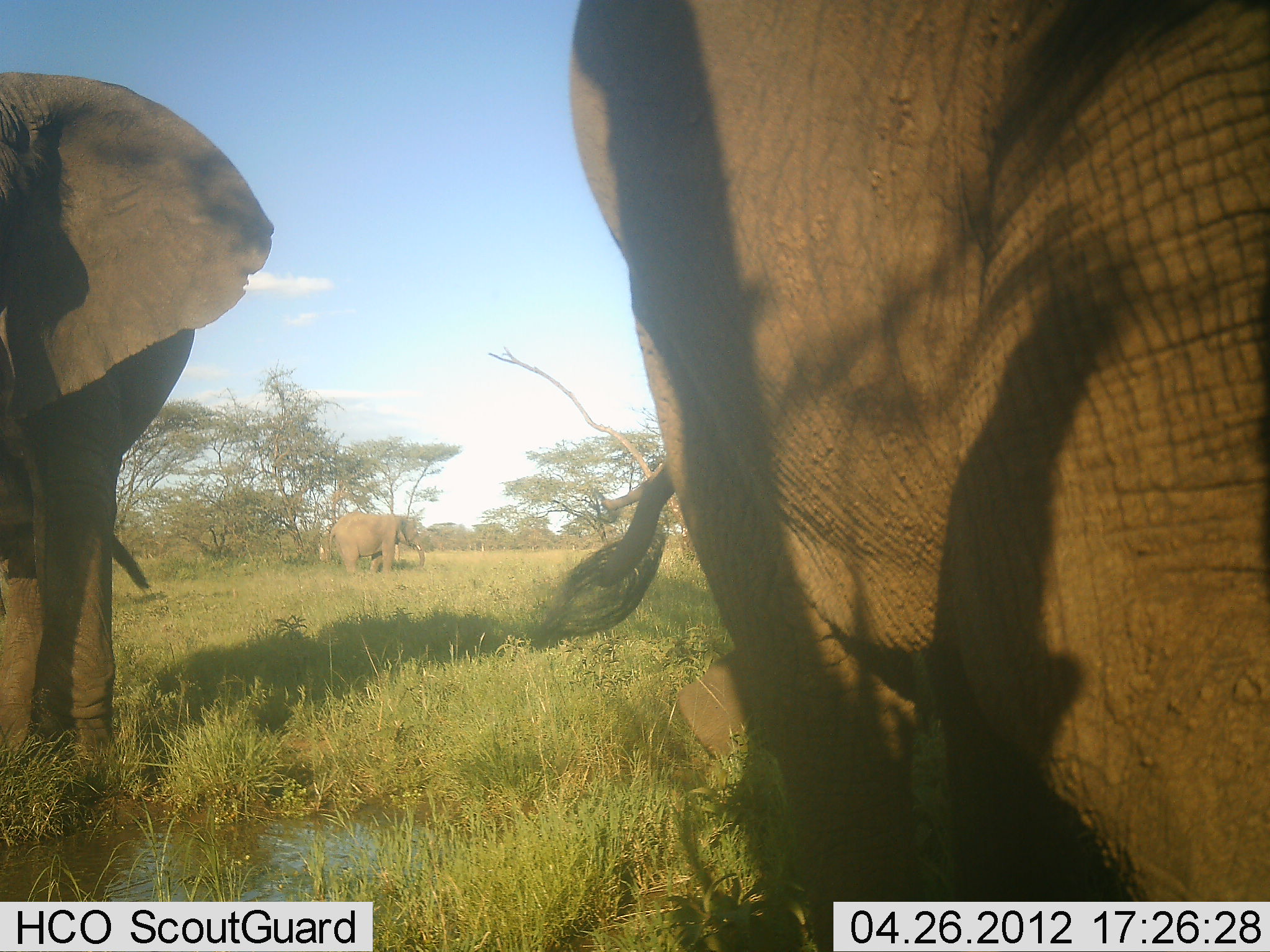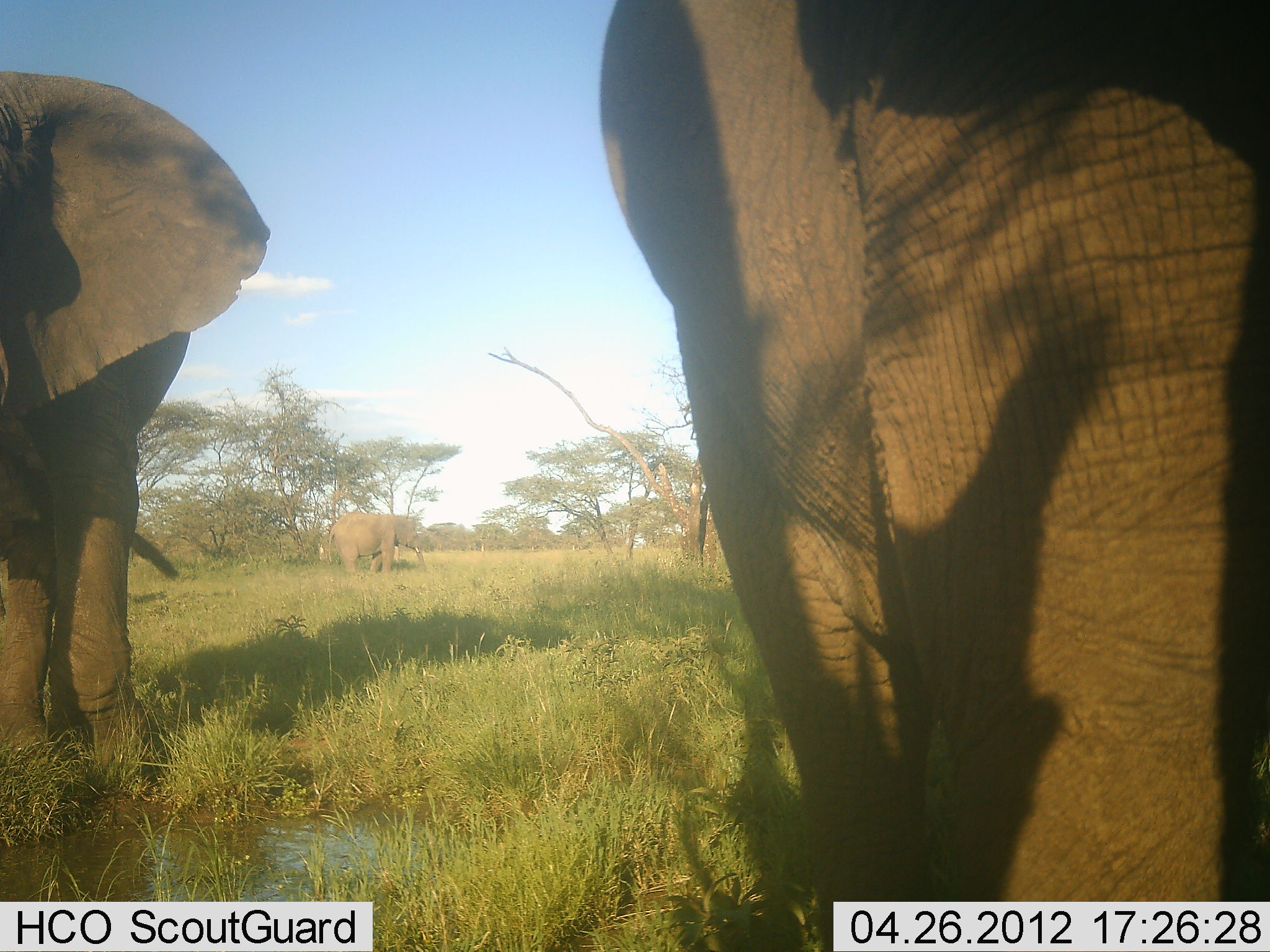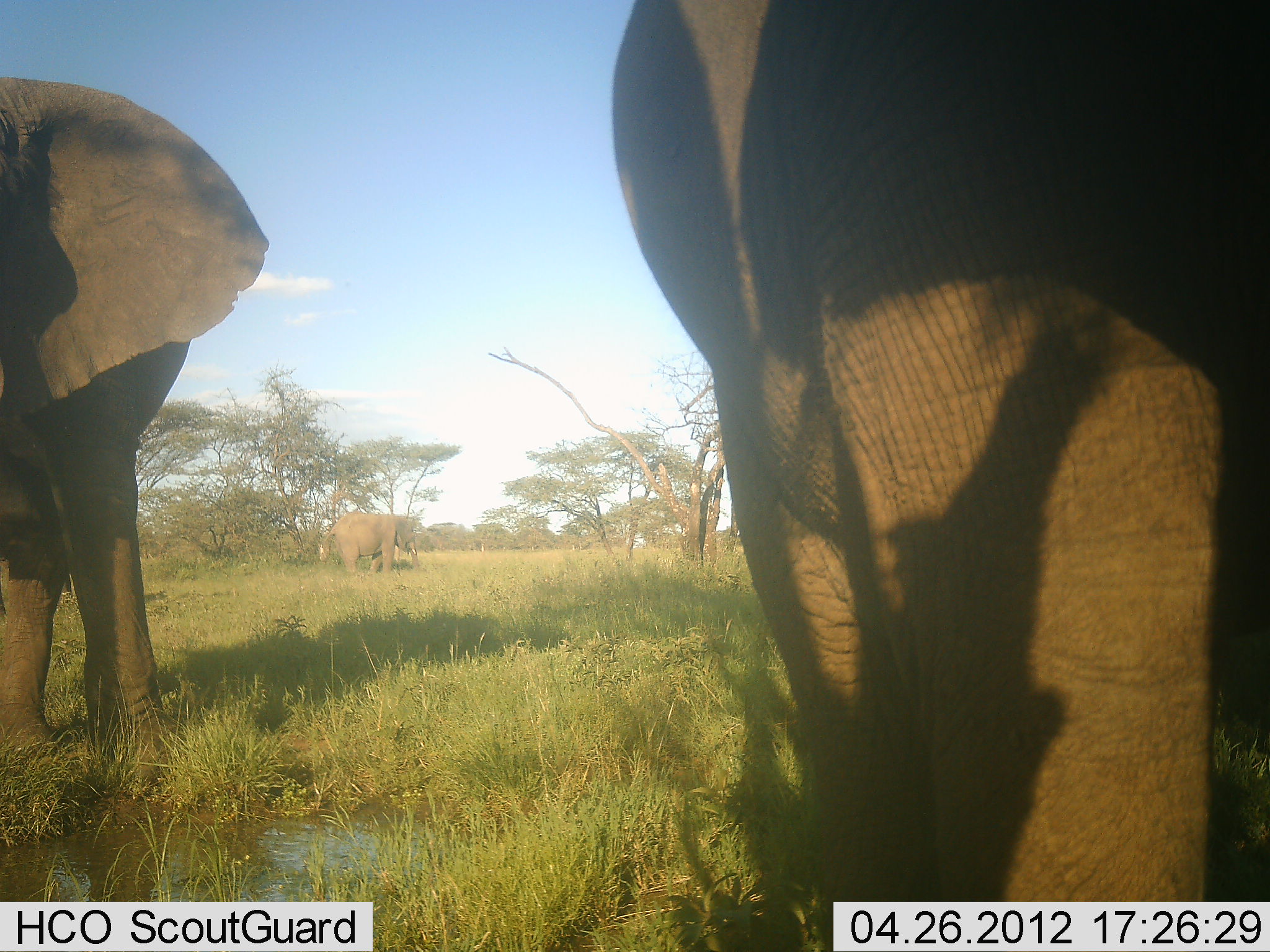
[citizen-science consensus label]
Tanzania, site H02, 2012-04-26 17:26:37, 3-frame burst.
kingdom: Animalia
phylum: Chordata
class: Mammalia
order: Proboscidea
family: Elephantidae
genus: Loxodonta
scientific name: Loxodonta africana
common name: african bush elephant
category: elephant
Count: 3.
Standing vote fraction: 89%.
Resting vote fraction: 11%.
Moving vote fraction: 17%.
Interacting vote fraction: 0%.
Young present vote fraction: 0%.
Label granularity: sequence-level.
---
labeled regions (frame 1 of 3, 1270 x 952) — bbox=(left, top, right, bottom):
animal: bbox=(563, 1, 1270, 952); bbox=(0, 73, 283, 796); bbox=(328, 511, 425, 580)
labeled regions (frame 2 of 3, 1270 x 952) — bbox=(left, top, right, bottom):
animal: bbox=(587, 0, 1270, 952); bbox=(0, 65, 275, 842); bbox=(328, 511, 428, 577)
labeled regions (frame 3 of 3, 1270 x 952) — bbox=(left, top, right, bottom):
animal: bbox=(602, 0, 1270, 952); bbox=(0, 69, 270, 803); bbox=(323, 511, 419, 579)